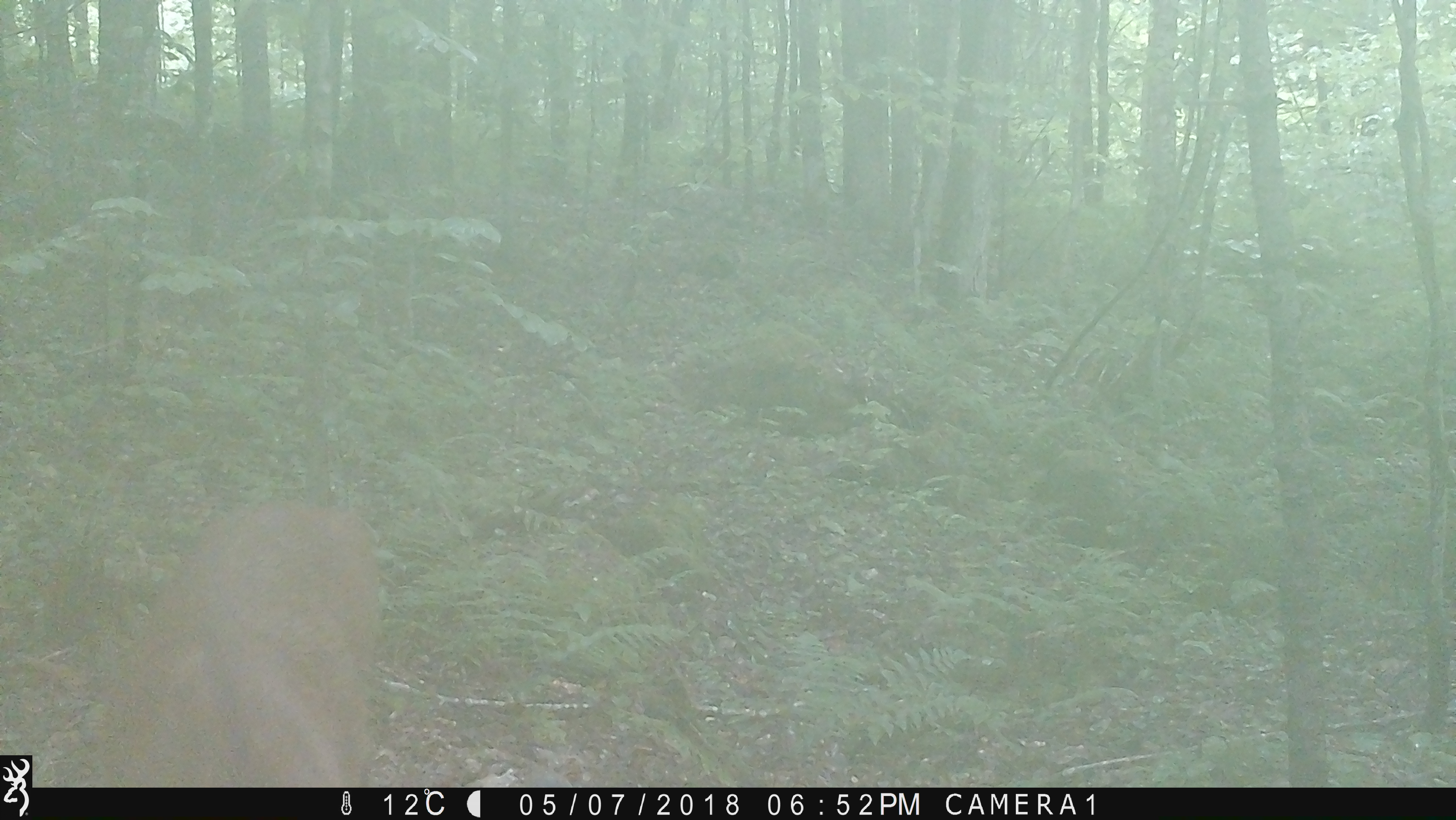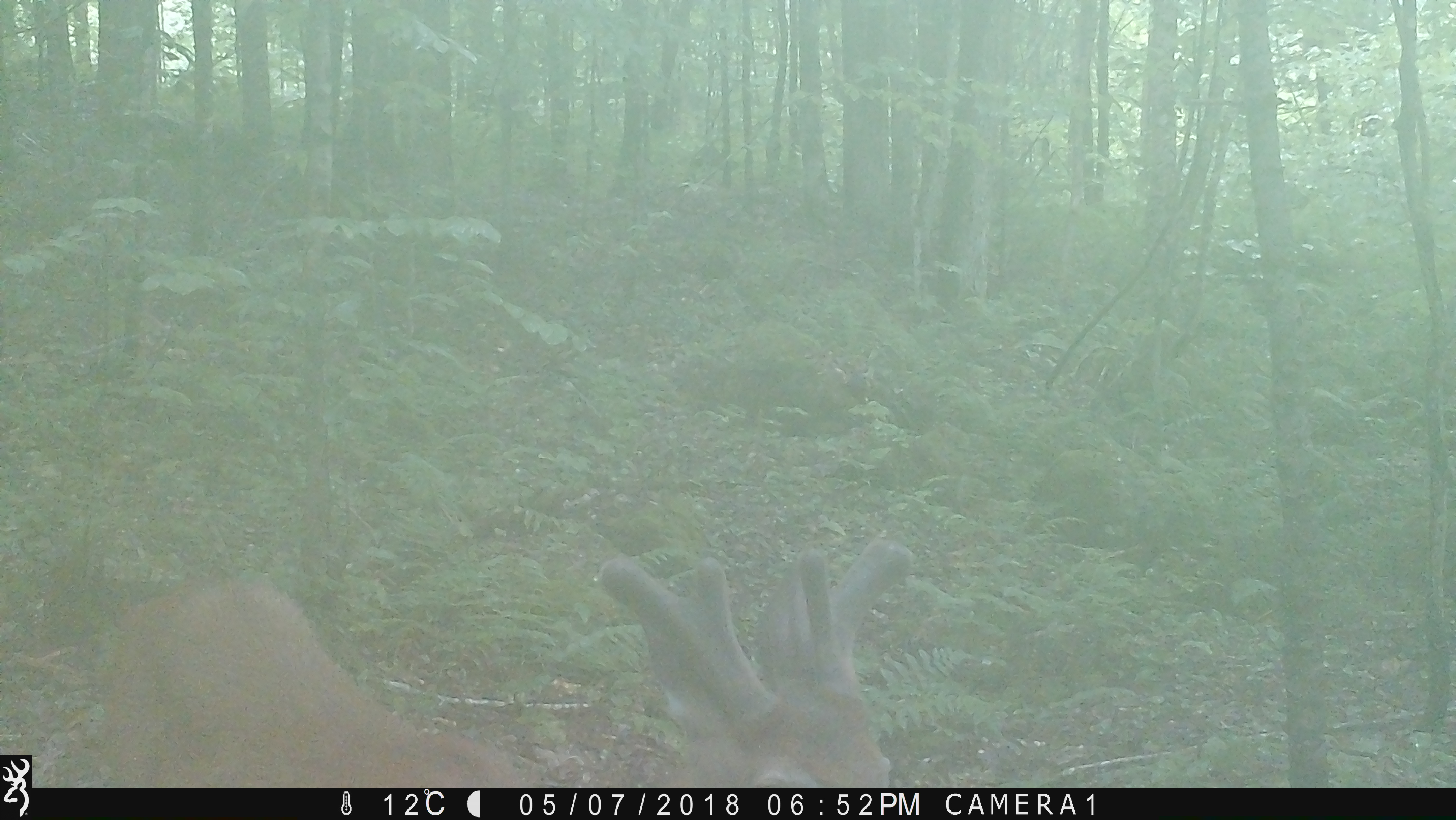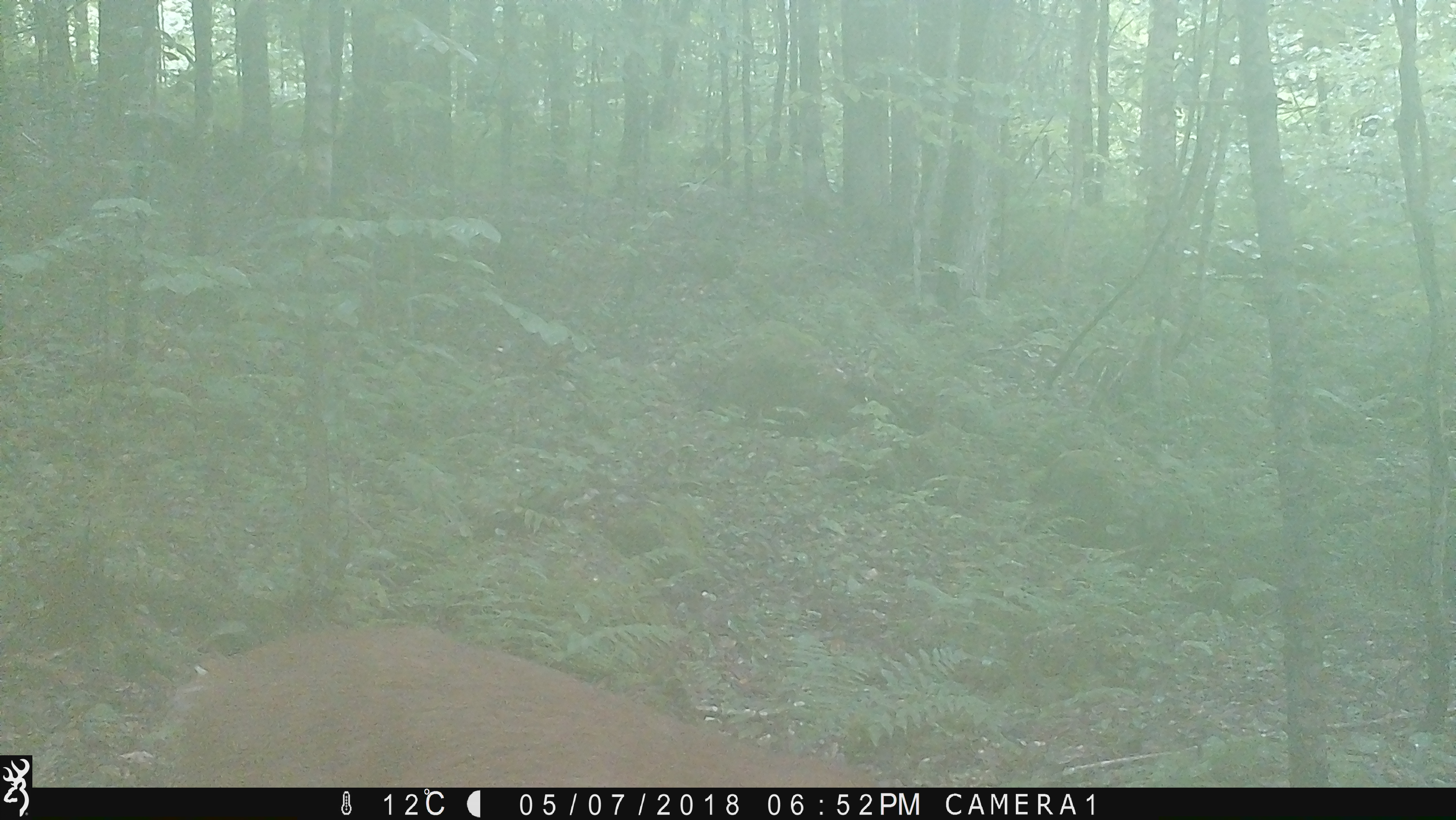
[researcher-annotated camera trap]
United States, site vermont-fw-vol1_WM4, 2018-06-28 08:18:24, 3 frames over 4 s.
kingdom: Animalia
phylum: Chordata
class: Mammalia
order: Artiodactyla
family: Cervidae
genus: Odocoileus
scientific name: Odocoileus virginianus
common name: white-tailed deer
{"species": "white-tailed deer (Odocoileus virginianus)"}